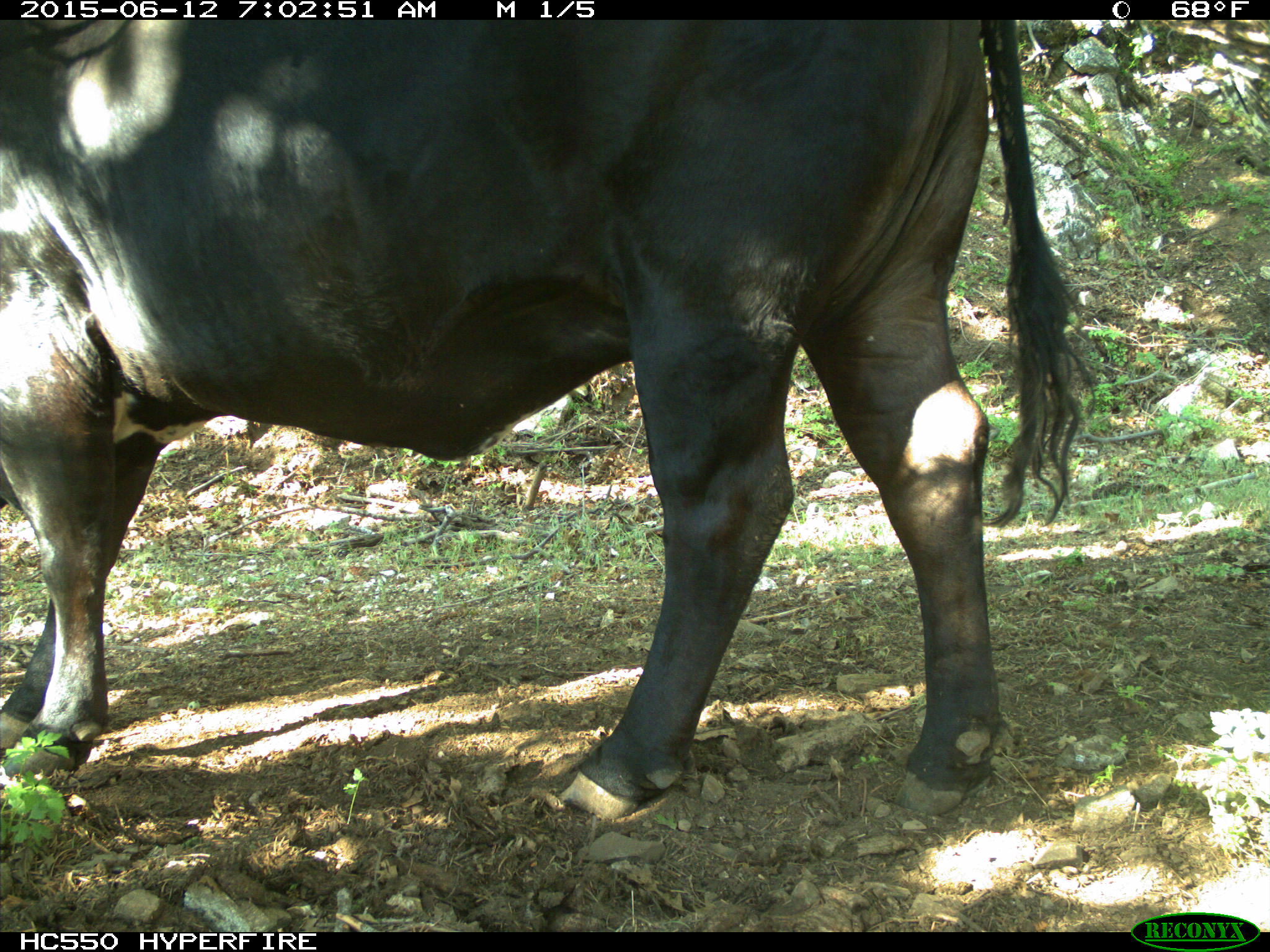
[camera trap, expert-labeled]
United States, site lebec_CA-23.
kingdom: Animalia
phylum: Chordata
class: Mammalia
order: Artiodactyla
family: Bovidae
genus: Bos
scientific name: Bos taurus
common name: domestic cow